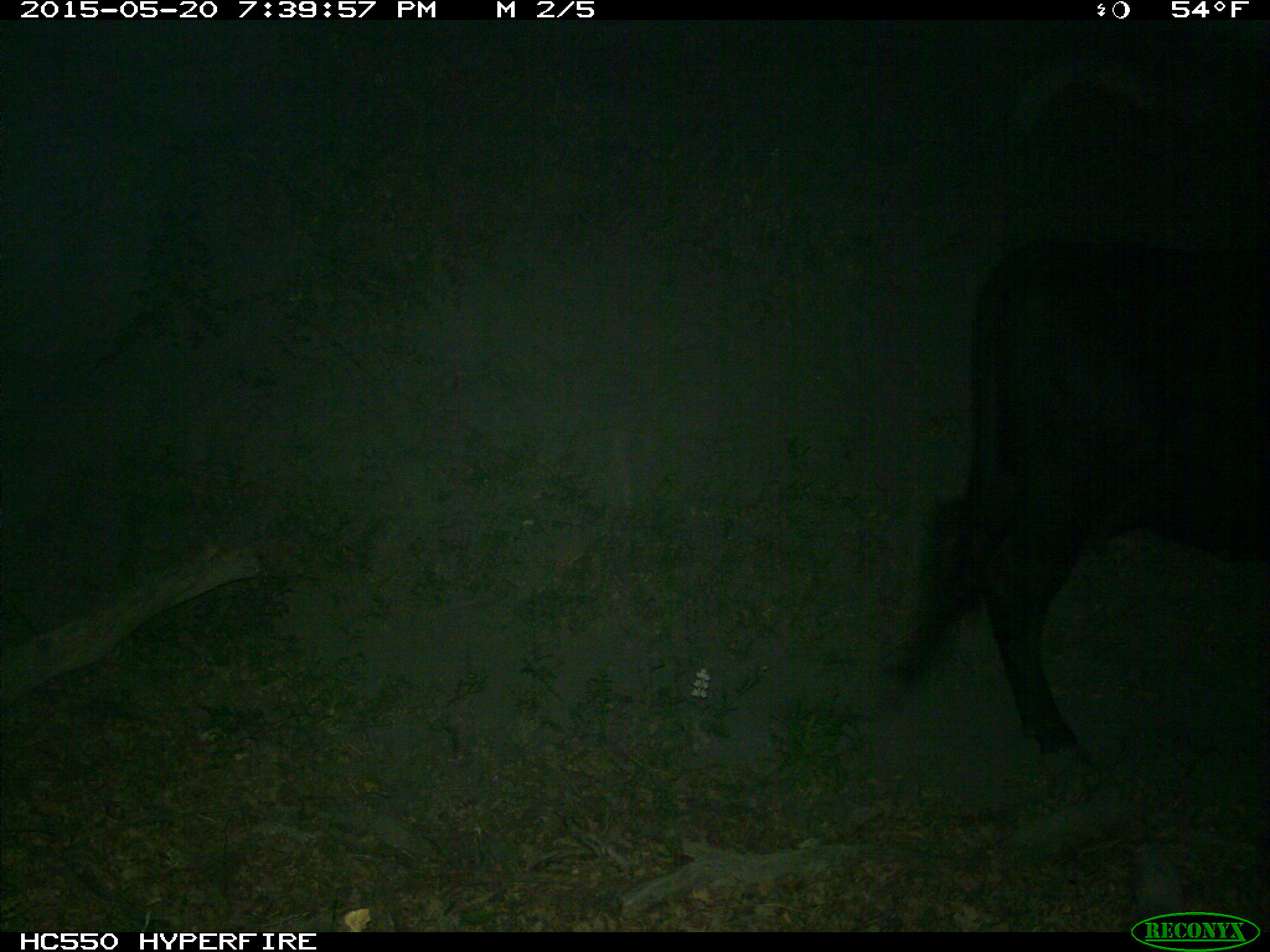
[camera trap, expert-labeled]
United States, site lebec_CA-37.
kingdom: Animalia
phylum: Chordata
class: Mammalia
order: Artiodactyla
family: Bovidae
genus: Bos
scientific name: Bos taurus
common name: domestic cow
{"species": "Bos taurus (domestic cow)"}